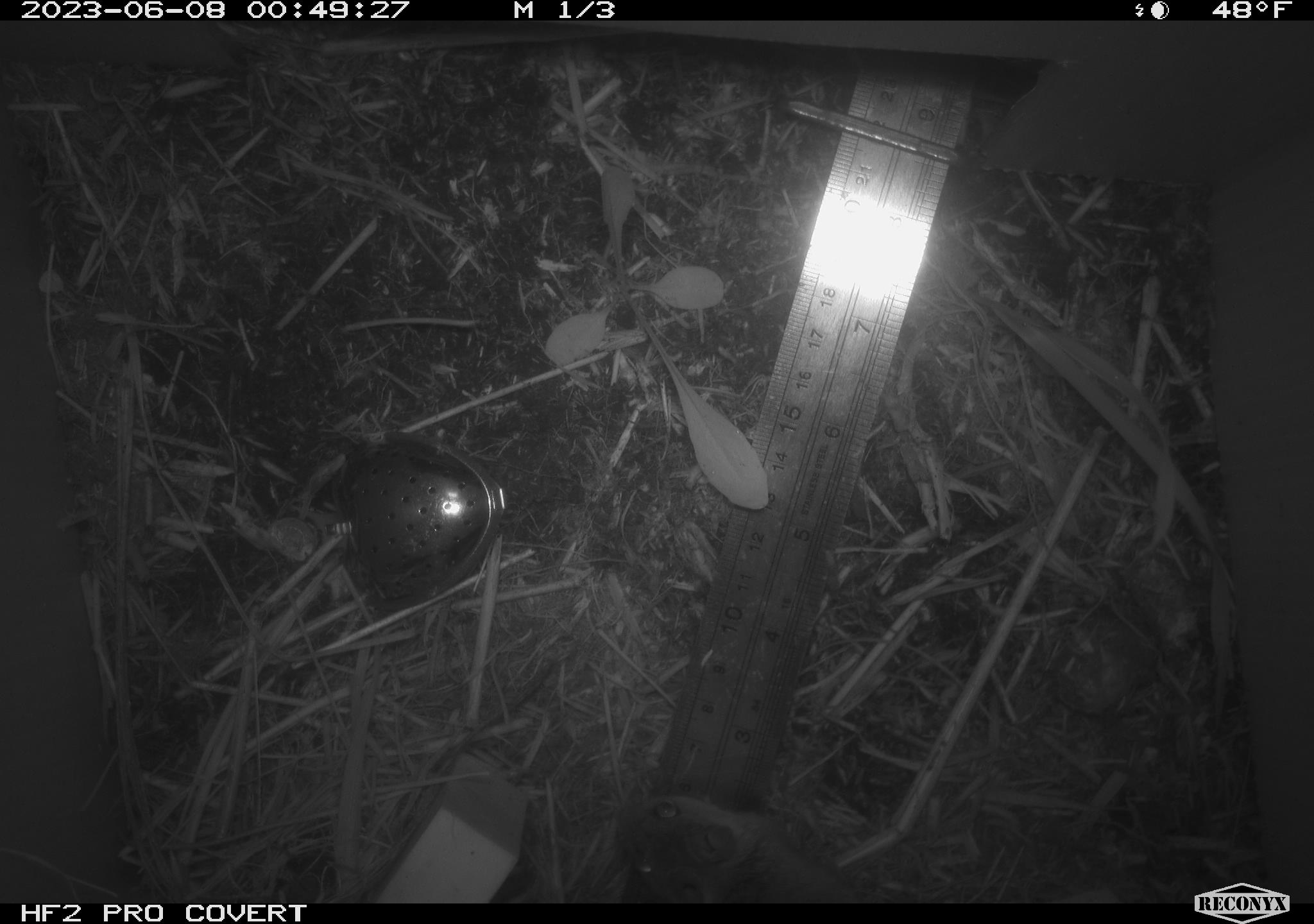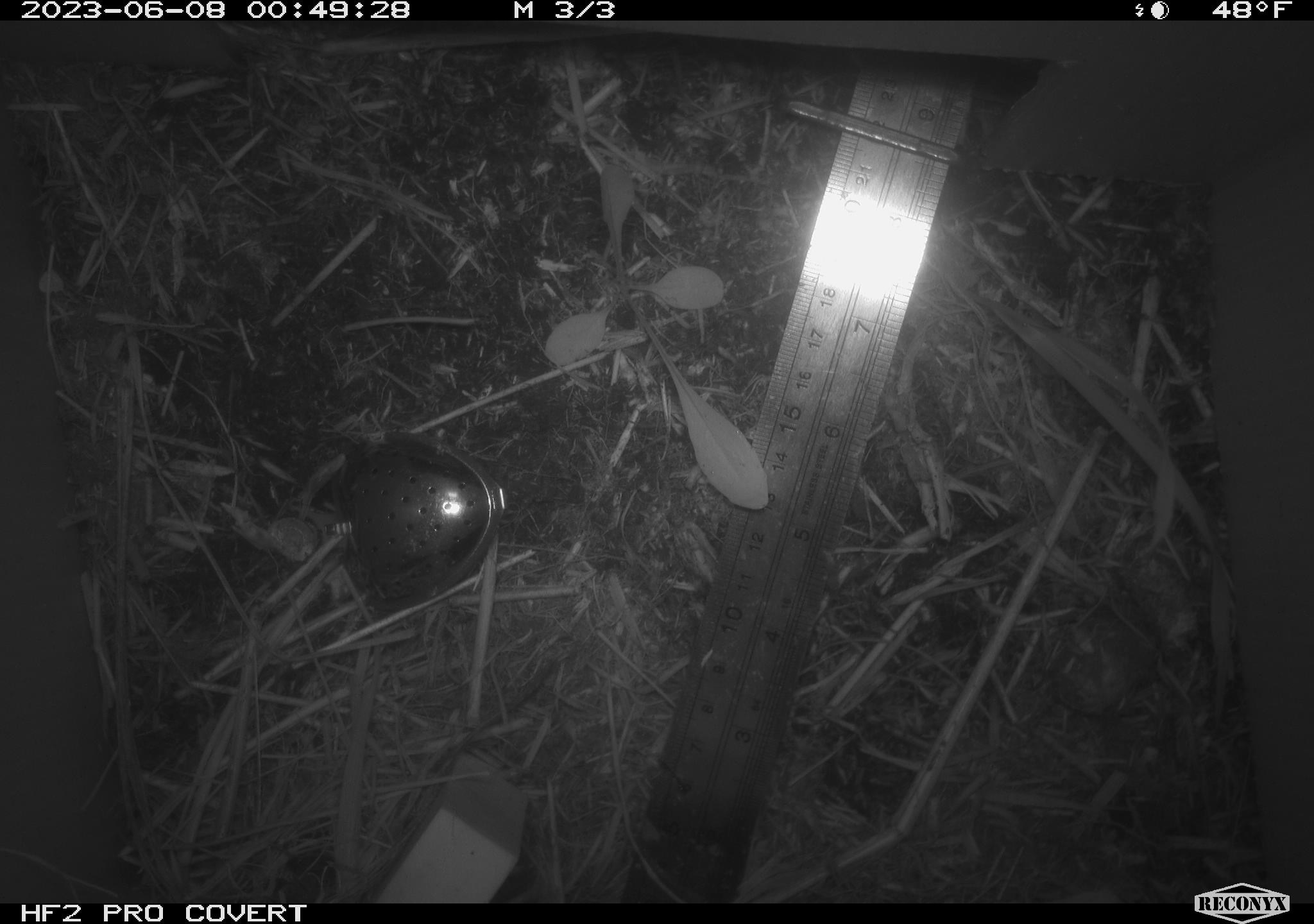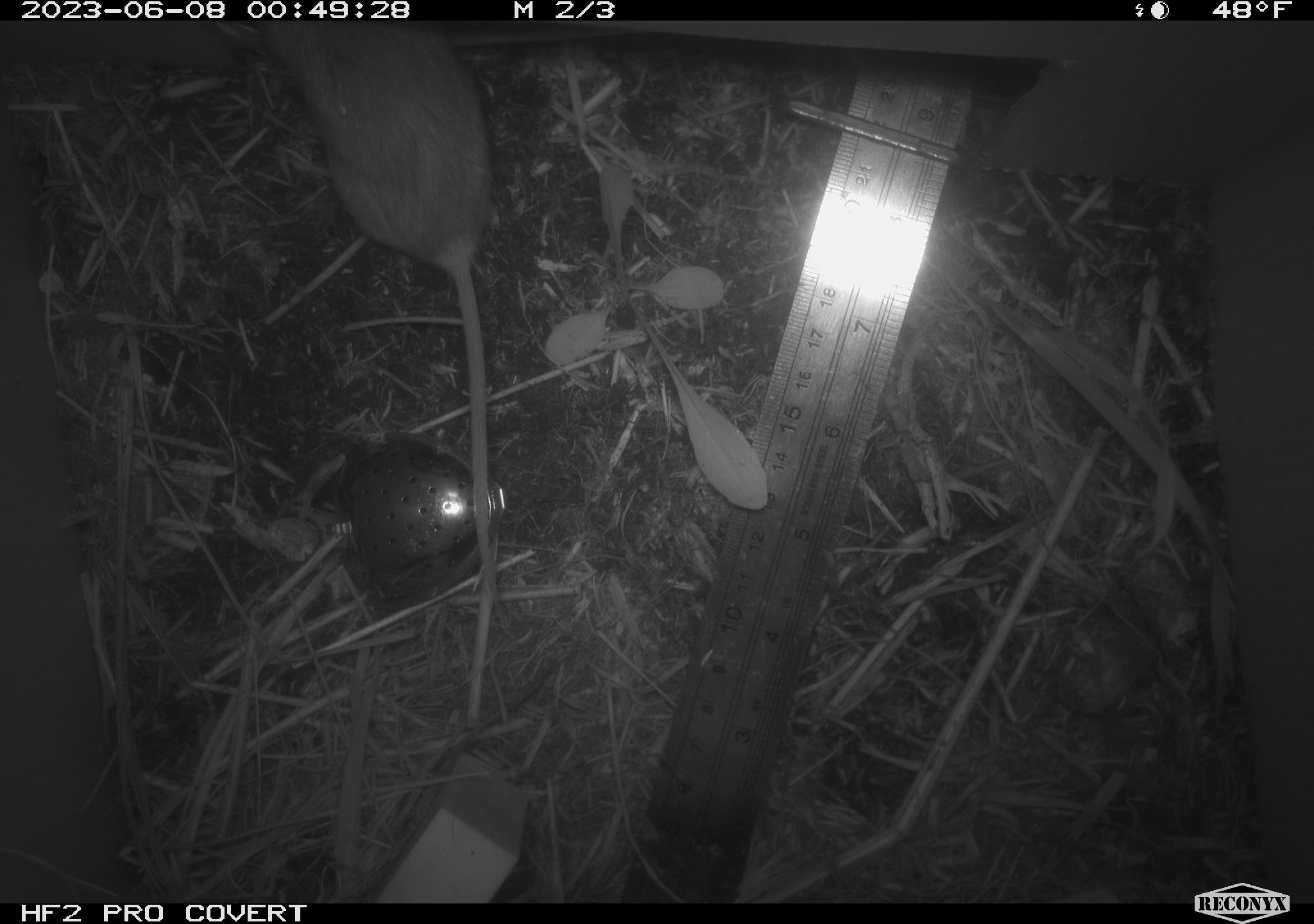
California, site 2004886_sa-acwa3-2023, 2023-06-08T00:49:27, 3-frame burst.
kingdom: Animalia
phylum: Chordata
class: Mammalia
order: Rodentia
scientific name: Rodentia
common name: mouse species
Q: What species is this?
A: Mouse species (Rodentia).